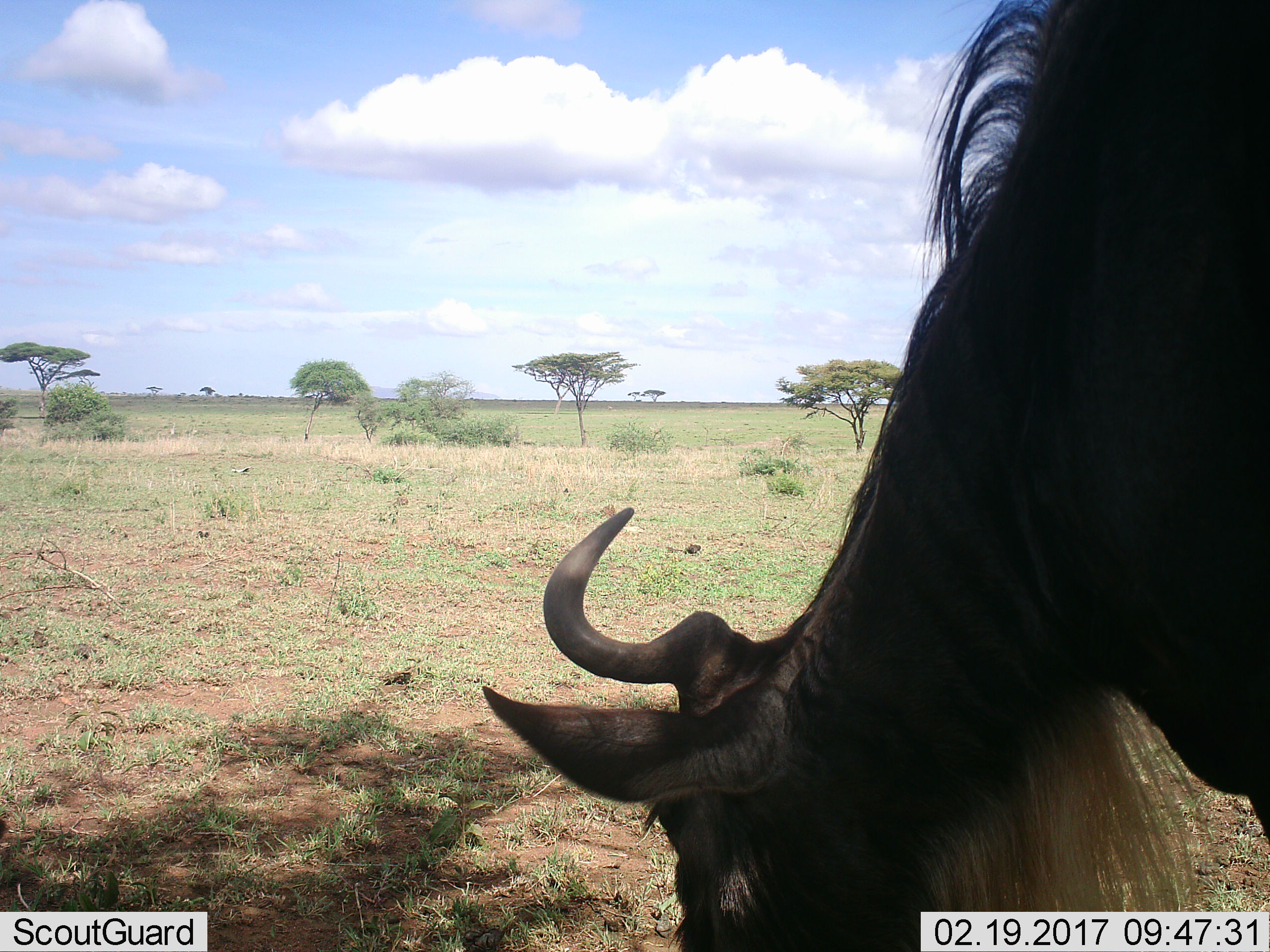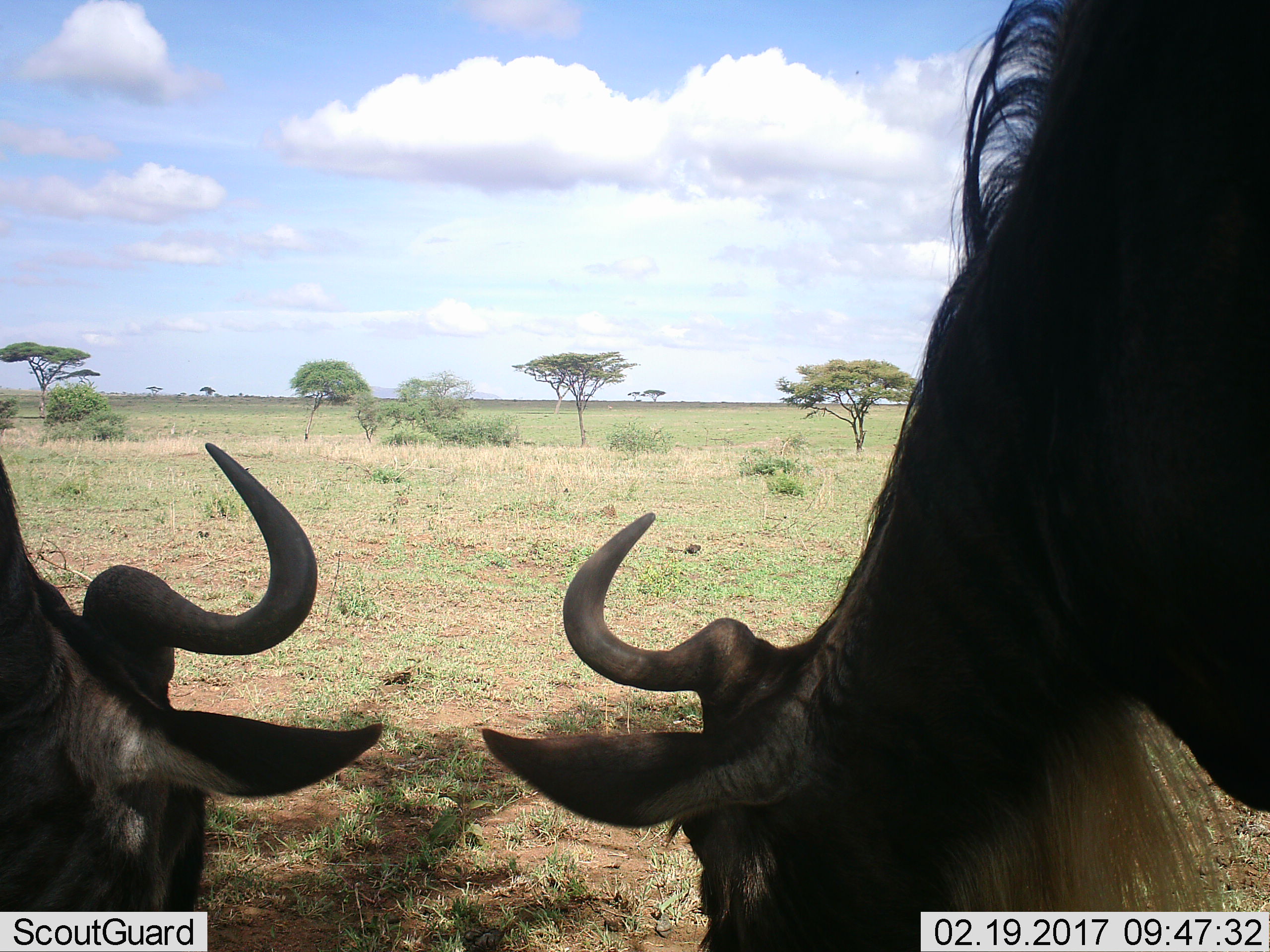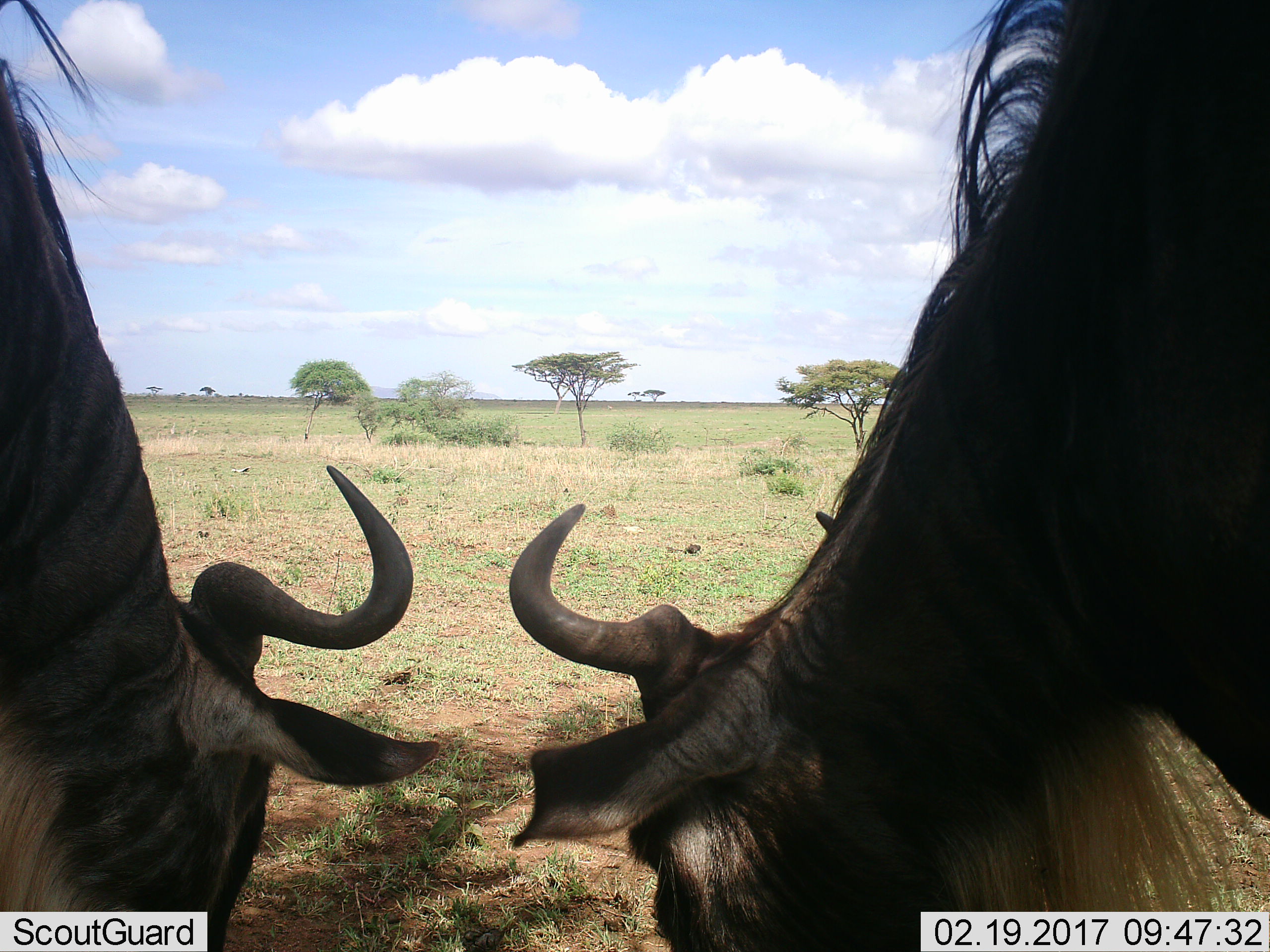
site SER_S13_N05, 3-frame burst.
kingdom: Animalia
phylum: Chordata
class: Mammalia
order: Artiodactyla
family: Bovidae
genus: Connochaetes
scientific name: Connochaetes taurinus taurinus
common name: blue wildebeest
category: wildebeestblue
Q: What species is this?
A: Wildebeestblue (blue wildebeest) (Connochaetes taurinus taurinus).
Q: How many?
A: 1.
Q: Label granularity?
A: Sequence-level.